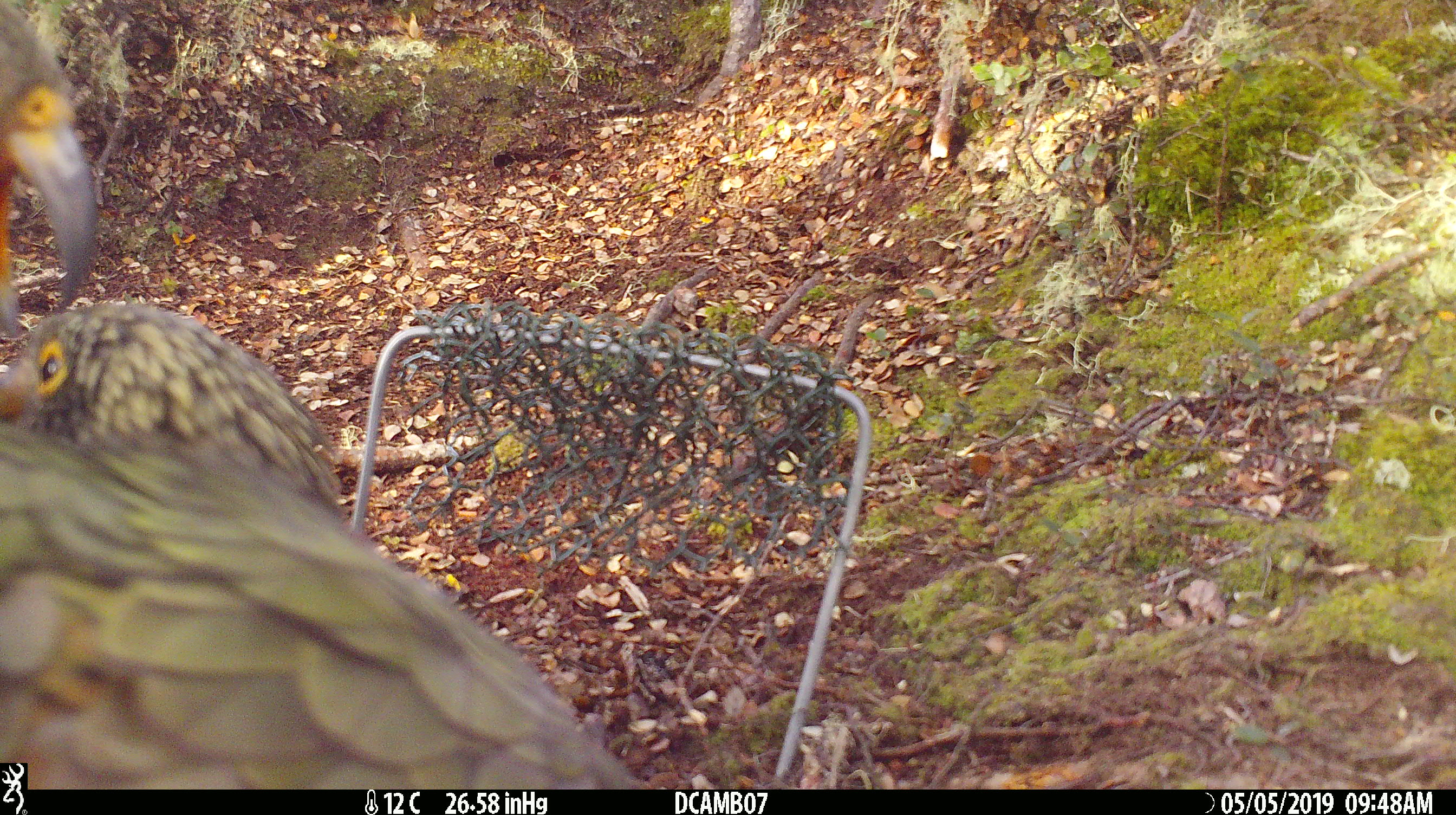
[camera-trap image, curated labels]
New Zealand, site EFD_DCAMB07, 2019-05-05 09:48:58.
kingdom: Animalia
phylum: Chordata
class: Aves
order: Psittaciformes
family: Strigopidae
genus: Nestor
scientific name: Nestor notabilis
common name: kea